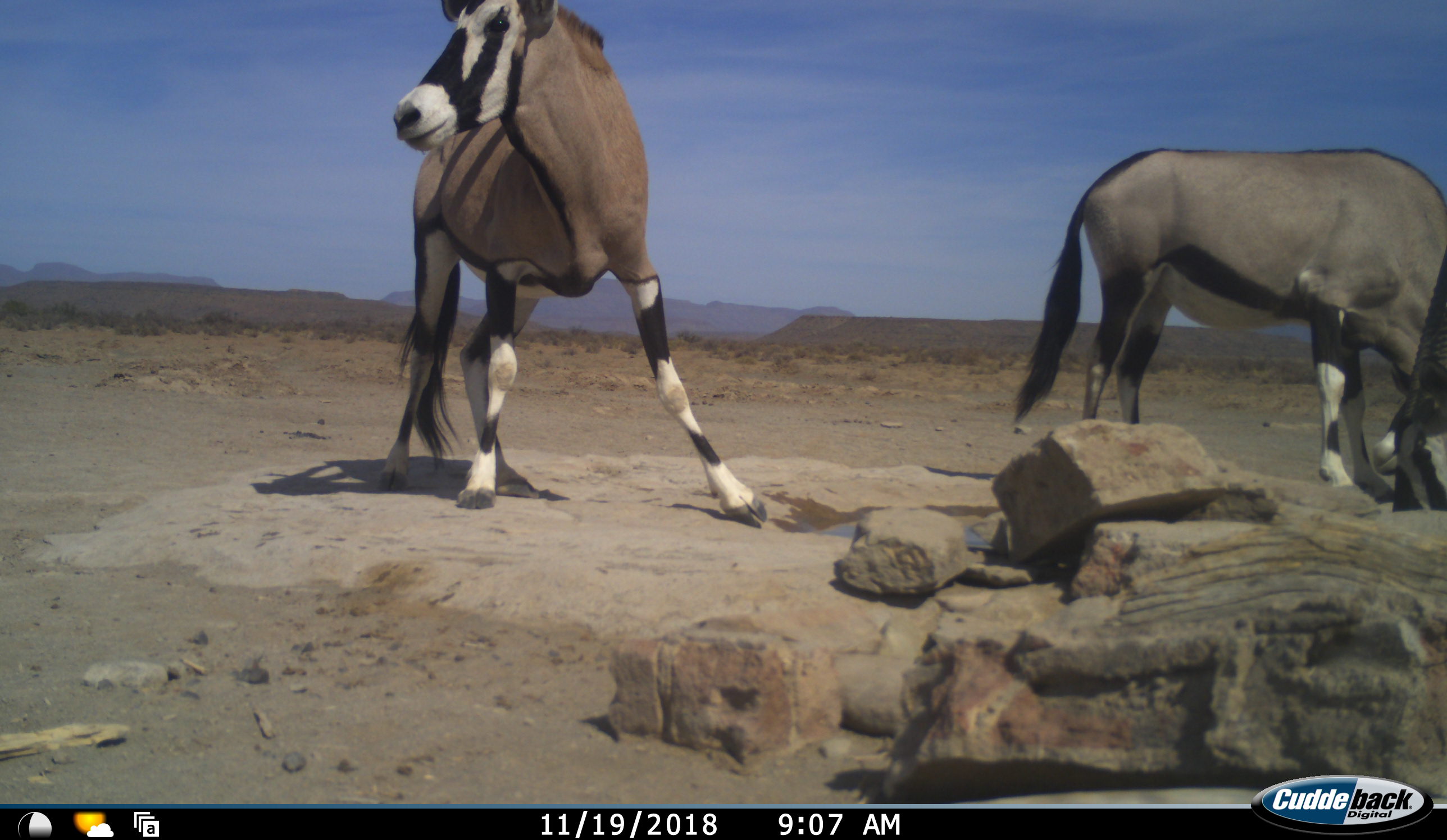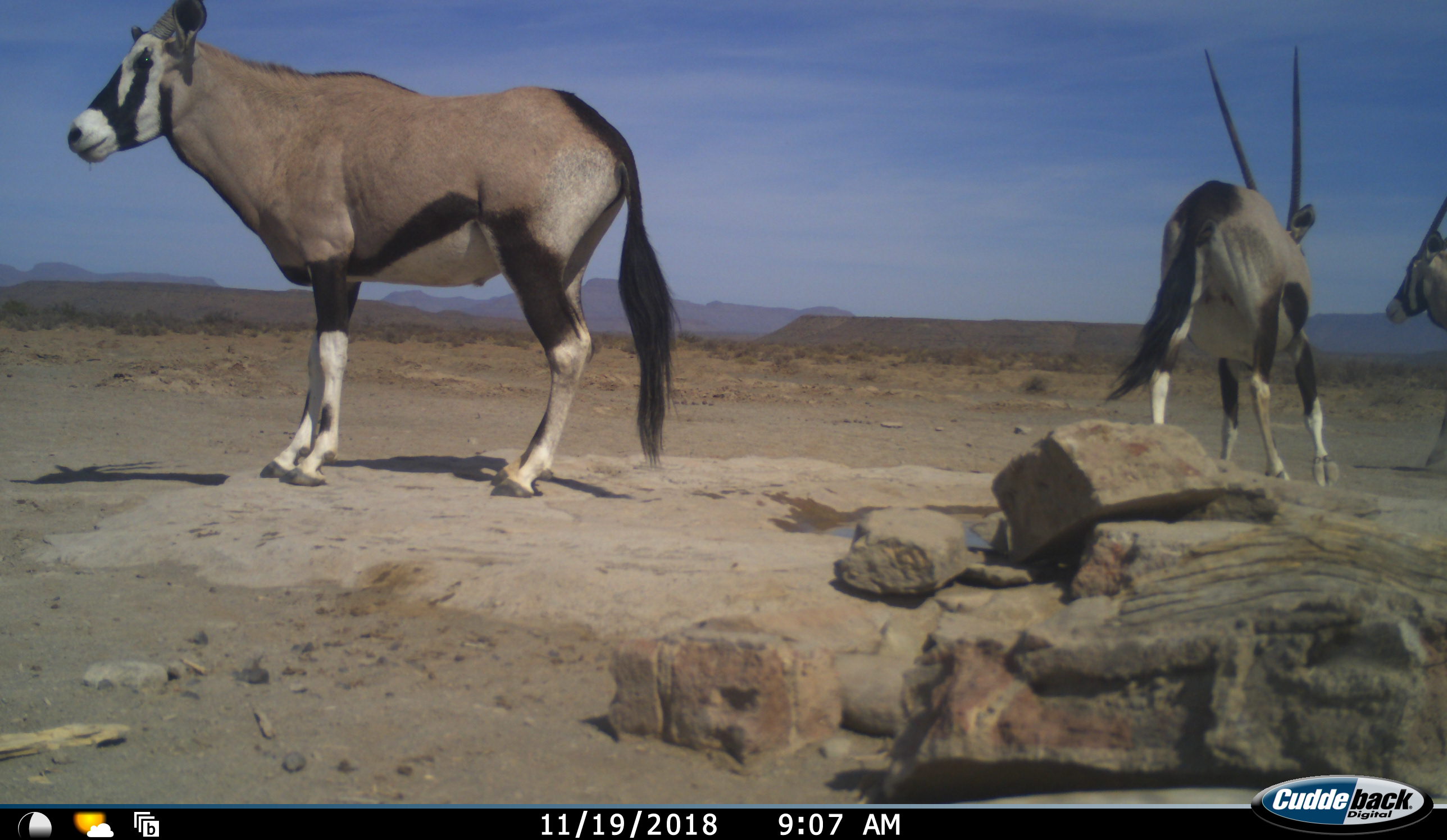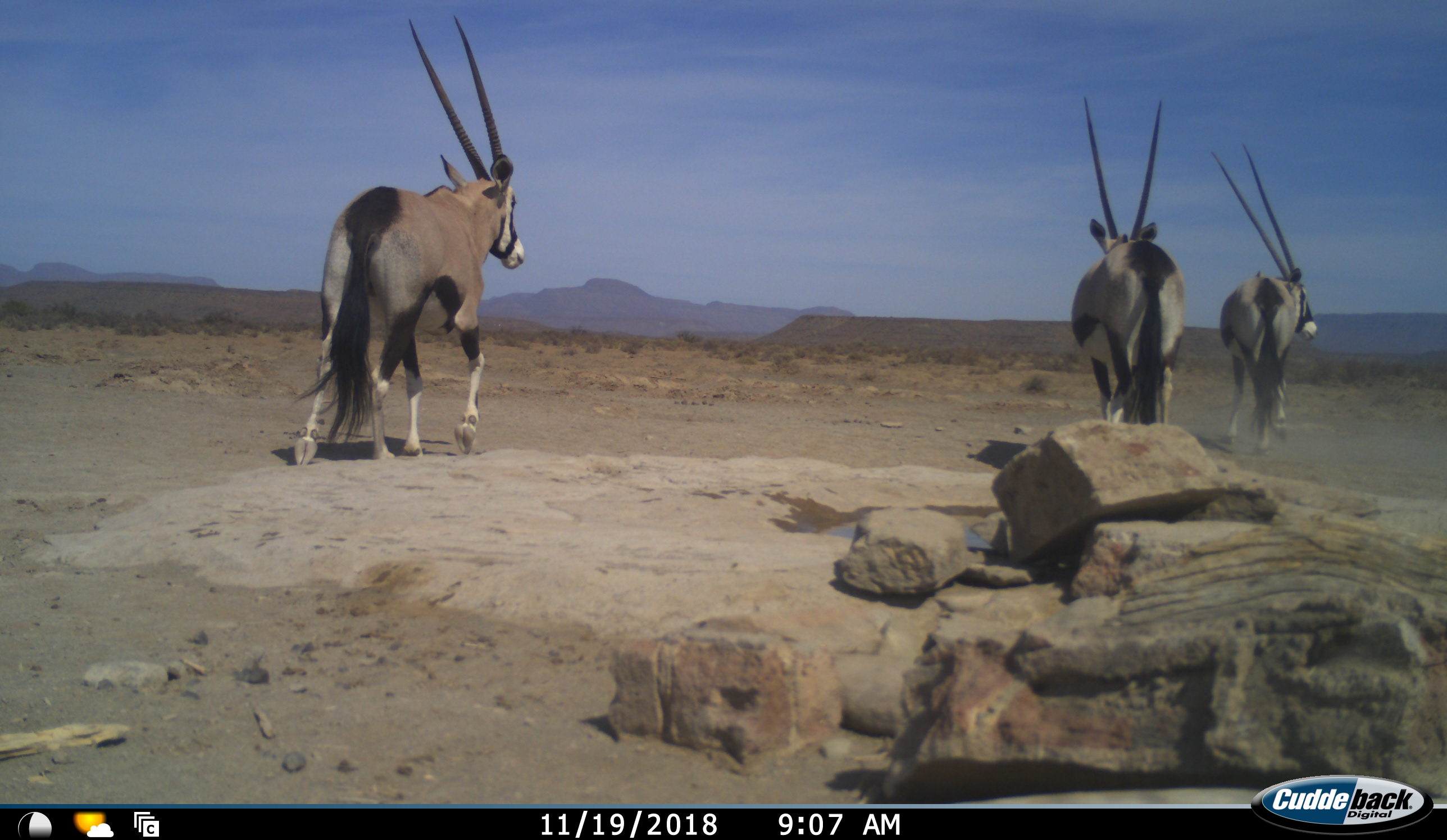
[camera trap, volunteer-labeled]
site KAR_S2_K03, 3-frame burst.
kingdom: Animalia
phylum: Chordata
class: Mammalia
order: Artiodactyla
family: Bovidae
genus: Oryx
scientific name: Oryx gazella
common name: gemsbok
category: oryx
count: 3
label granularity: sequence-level